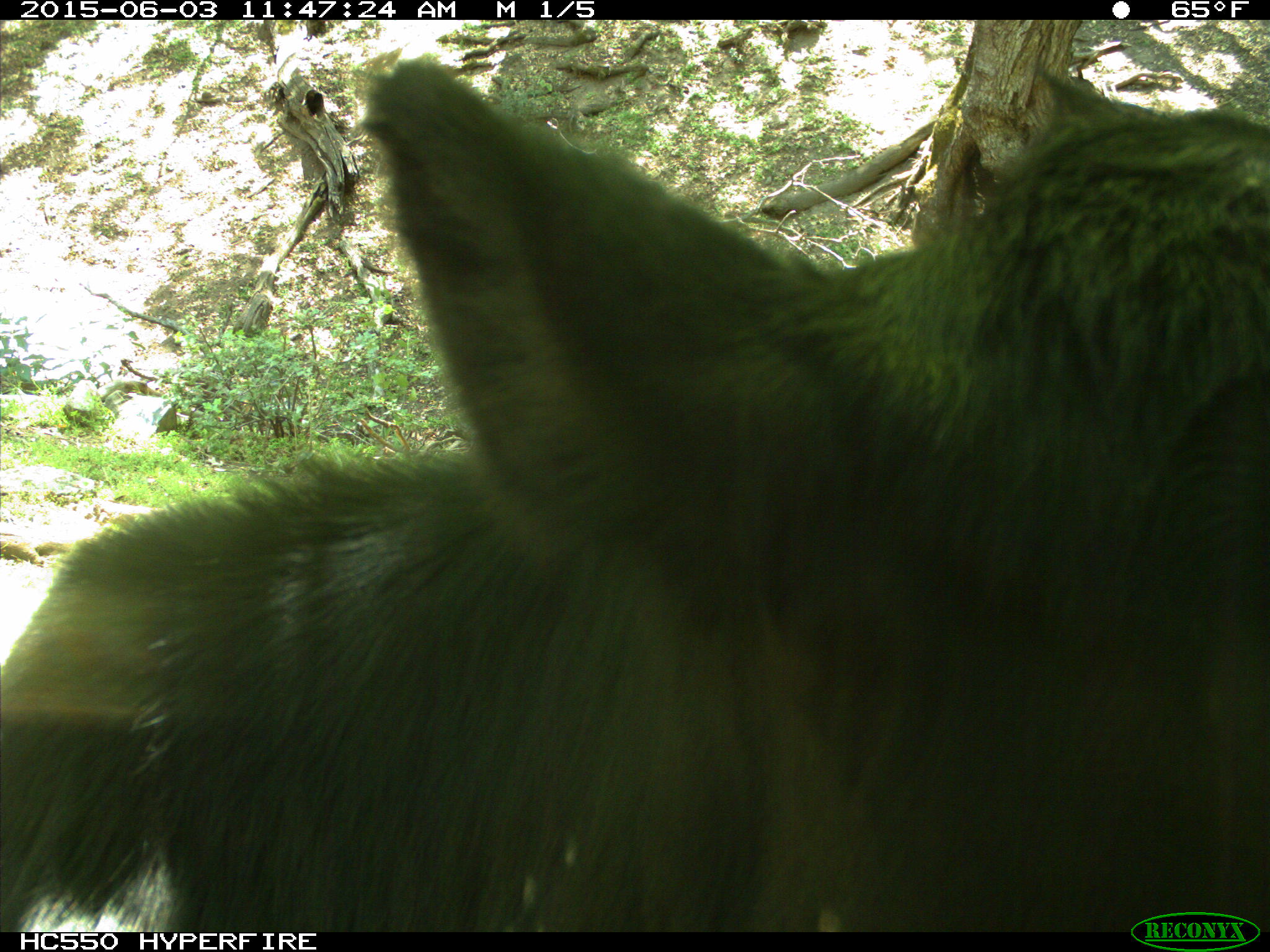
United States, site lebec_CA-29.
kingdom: Animalia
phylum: Chordata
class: Mammalia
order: Artiodactyla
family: Bovidae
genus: Bos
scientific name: Bos taurus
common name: domestic cow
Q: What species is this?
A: Bos taurus (domestic cow).